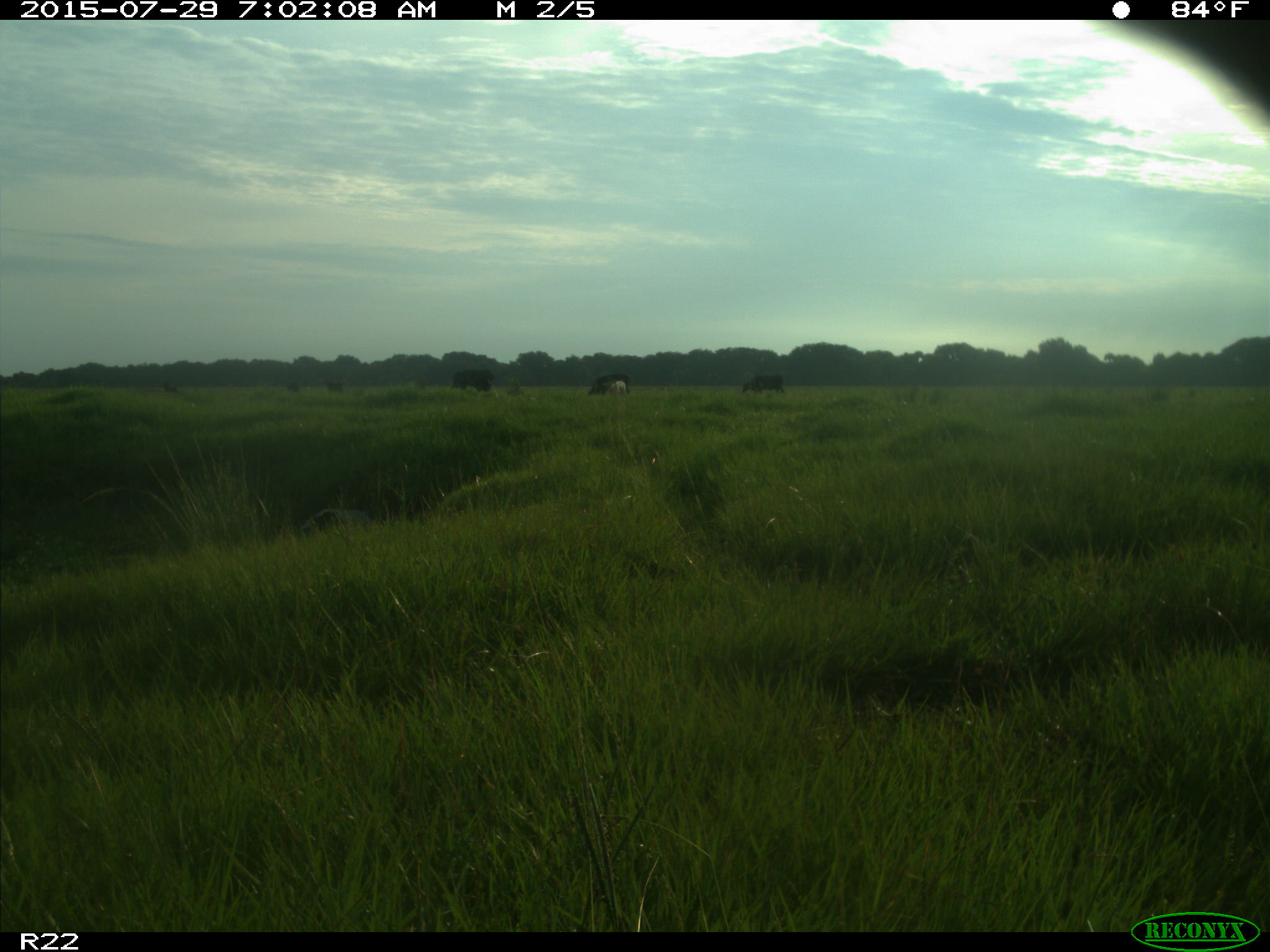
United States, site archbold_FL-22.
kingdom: Animalia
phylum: Chordata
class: Mammalia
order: Artiodactyla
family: Bovidae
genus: Bos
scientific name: Bos taurus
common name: domestic cow